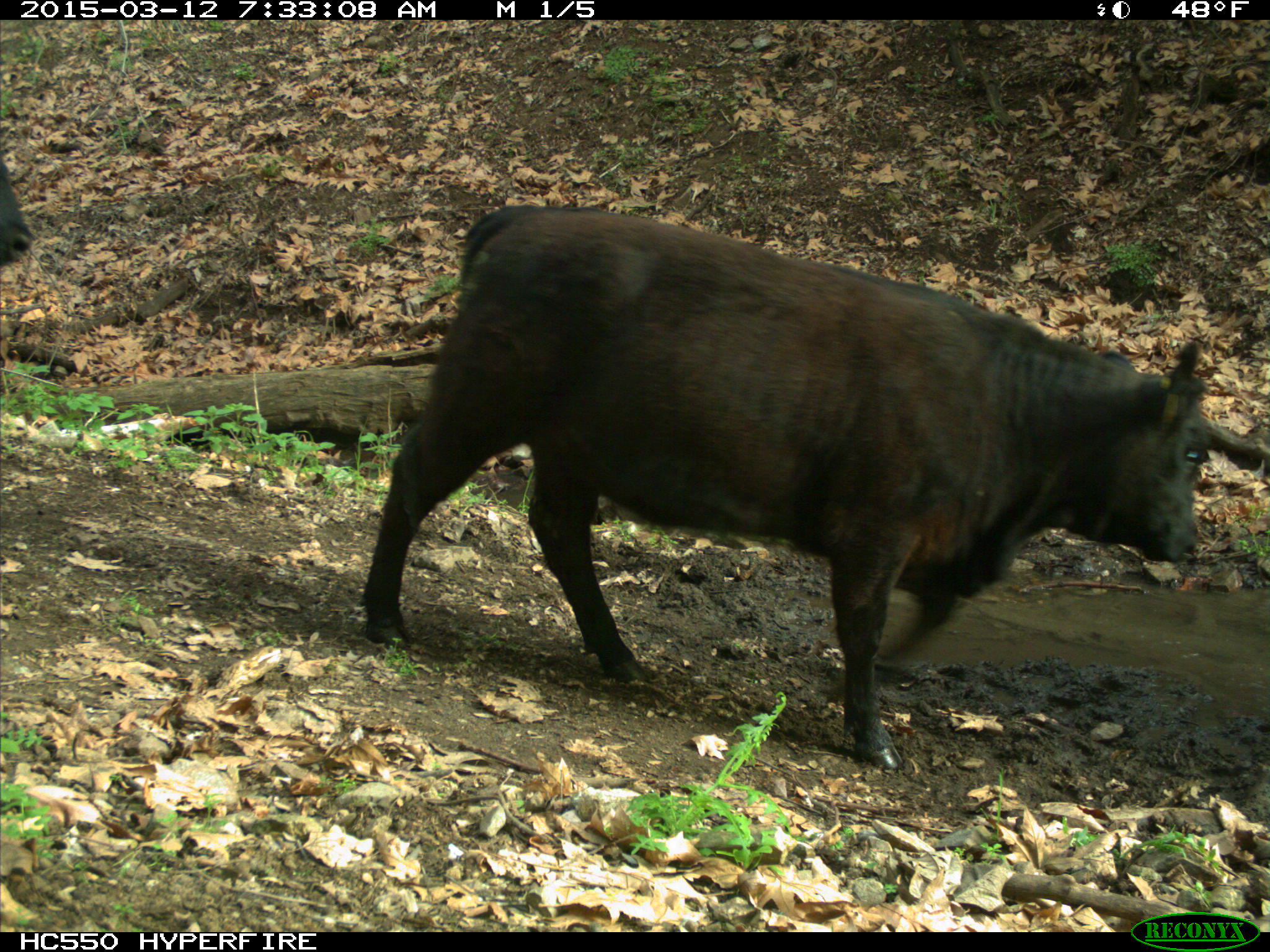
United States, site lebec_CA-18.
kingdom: Animalia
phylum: Chordata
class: Mammalia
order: Artiodactyla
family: Bovidae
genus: Bos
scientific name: Bos taurus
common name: domestic cow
Bos taurus (domestic cow).